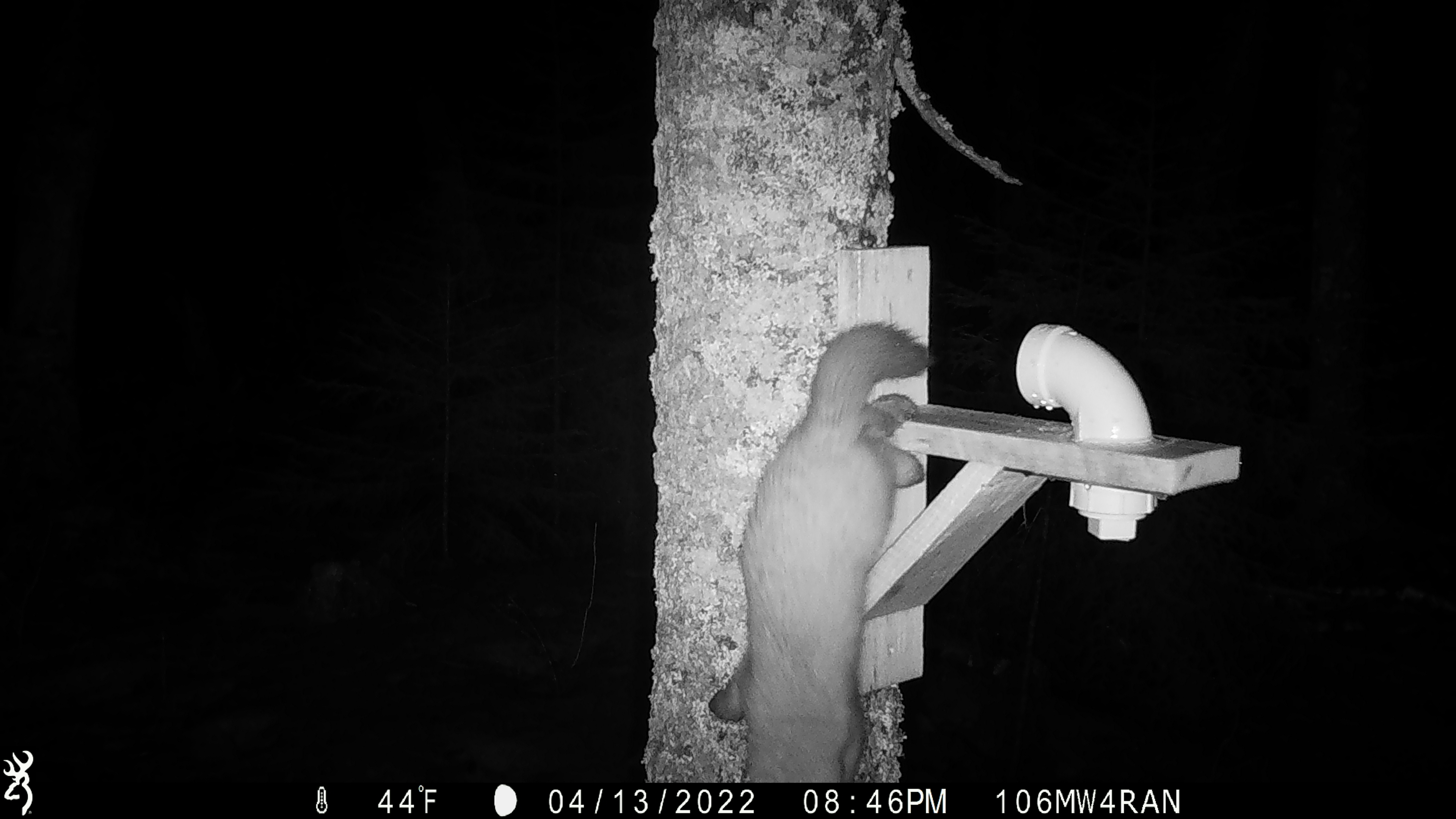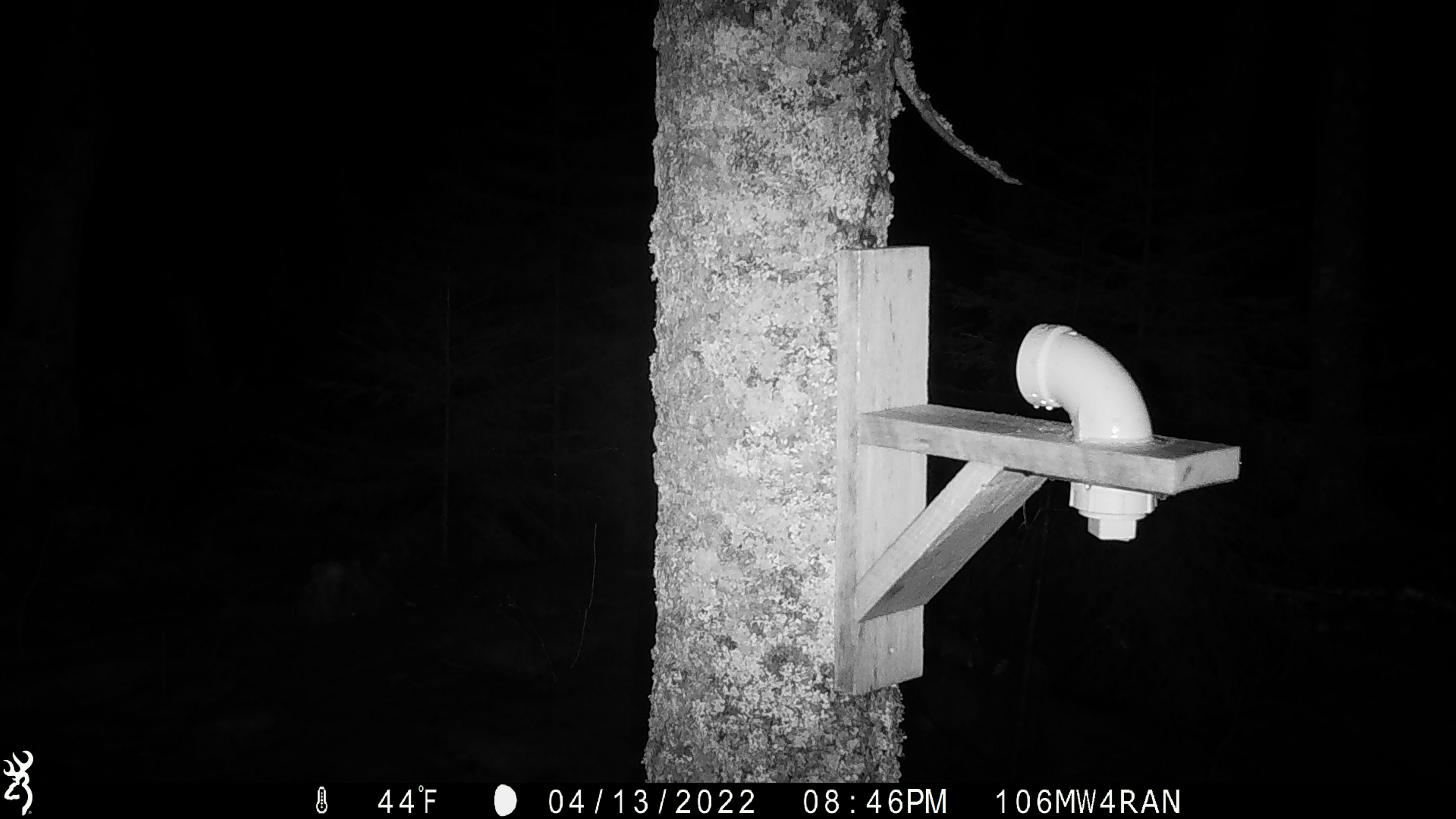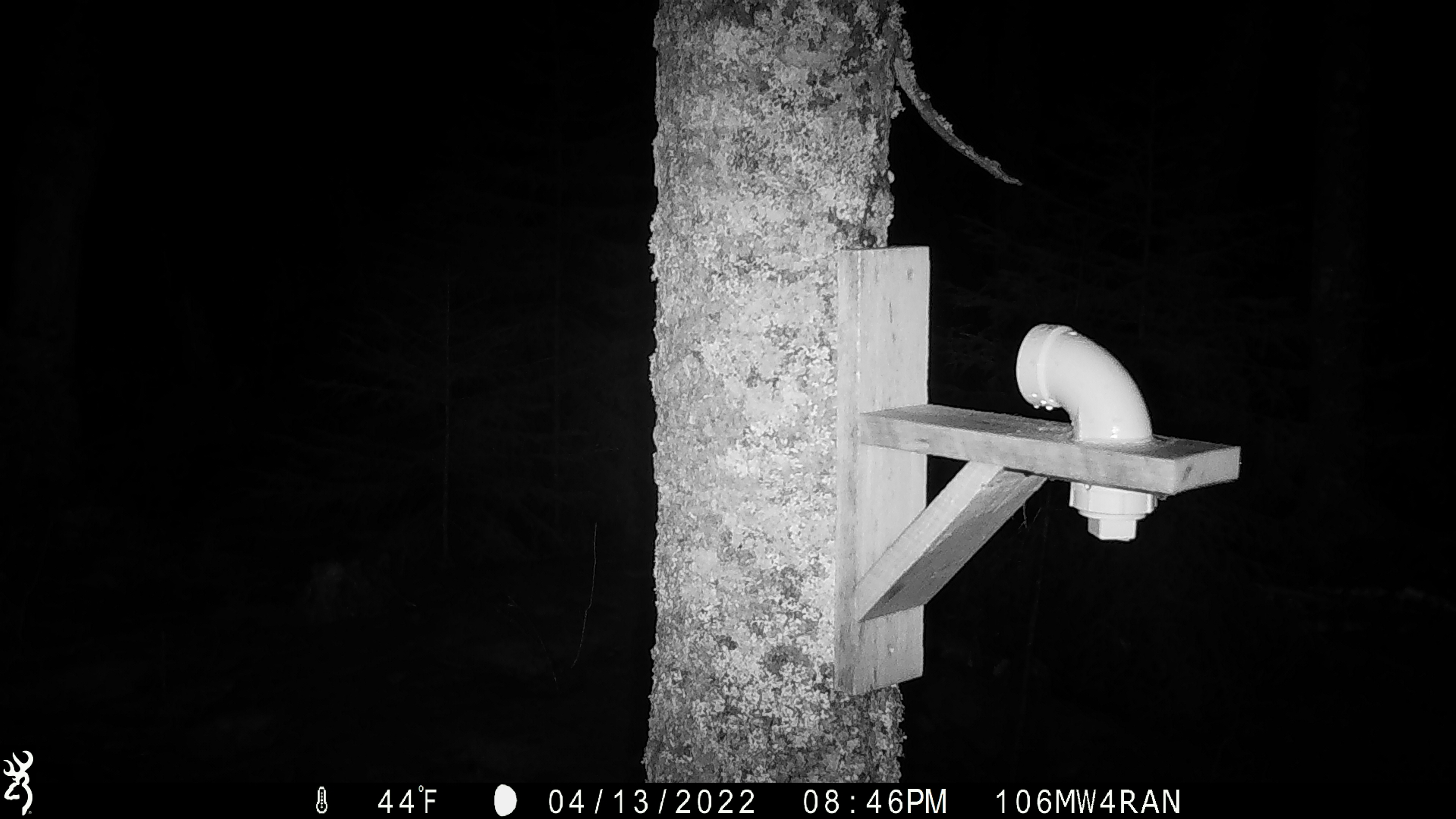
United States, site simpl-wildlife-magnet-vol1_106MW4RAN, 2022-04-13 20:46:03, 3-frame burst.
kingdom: Animalia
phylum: Chordata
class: Mammalia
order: Carnivora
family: Mustelidae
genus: Martes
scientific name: Martes americana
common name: american marten